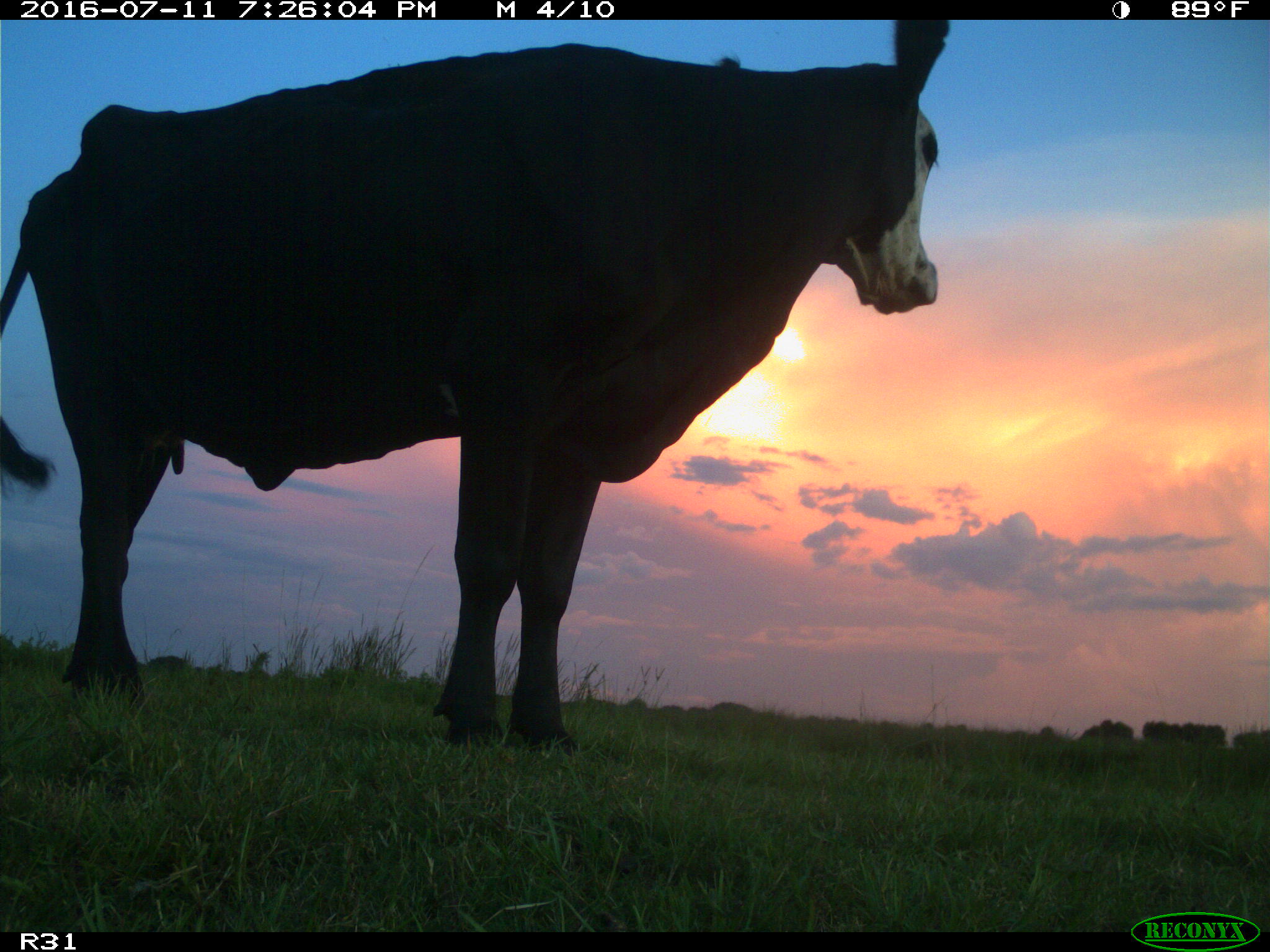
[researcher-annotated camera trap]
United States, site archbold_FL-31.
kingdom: Animalia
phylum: Chordata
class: Mammalia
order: Artiodactyla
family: Bovidae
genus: Bos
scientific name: Bos taurus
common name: domestic cow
Bos taurus (domestic cow).